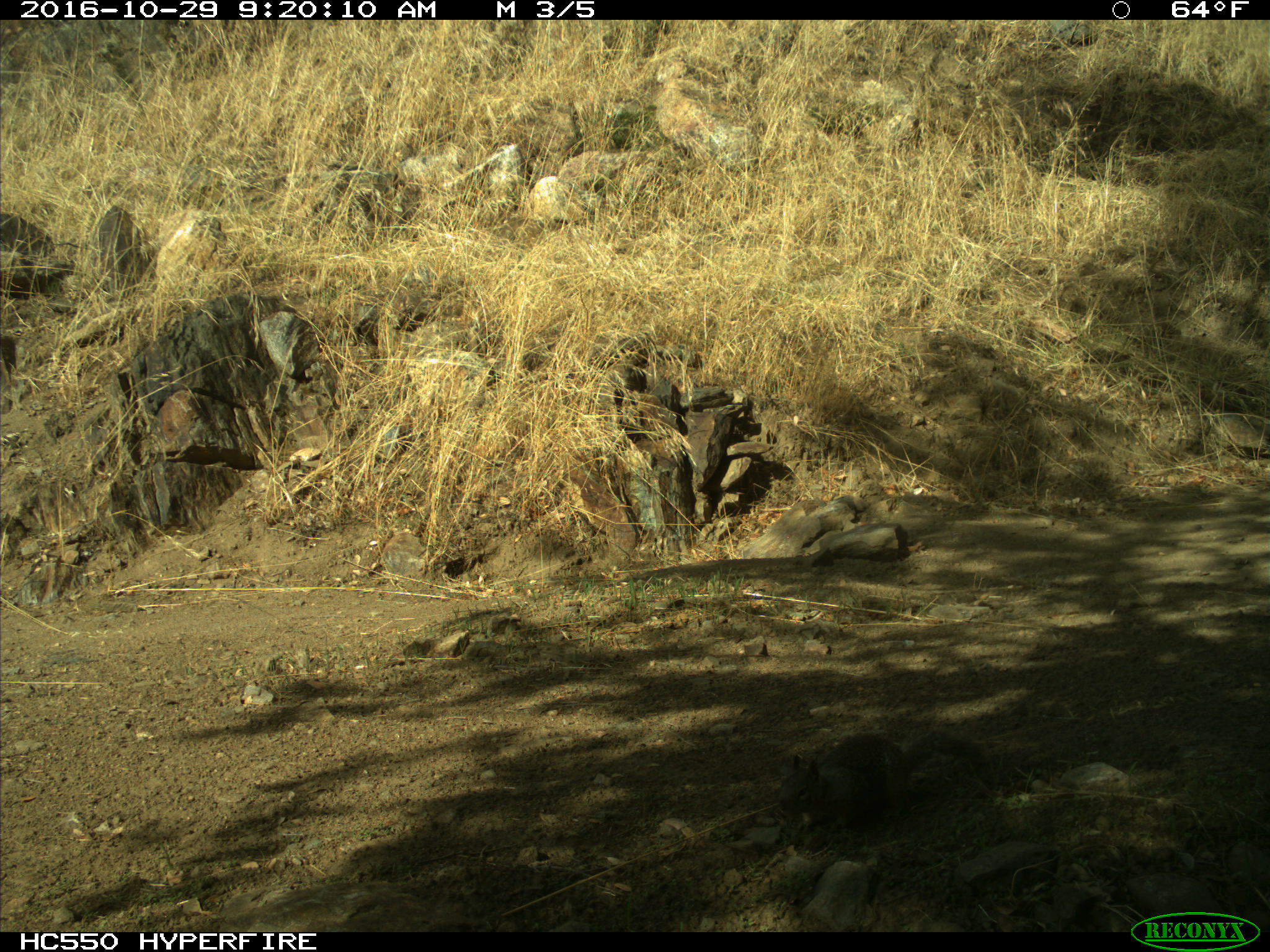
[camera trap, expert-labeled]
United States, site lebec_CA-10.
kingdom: Animalia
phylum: Chordata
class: Mammalia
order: Rodentia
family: Sciuridae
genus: Otospermophilus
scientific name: Otospermophilus beecheyi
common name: california ground squirrel